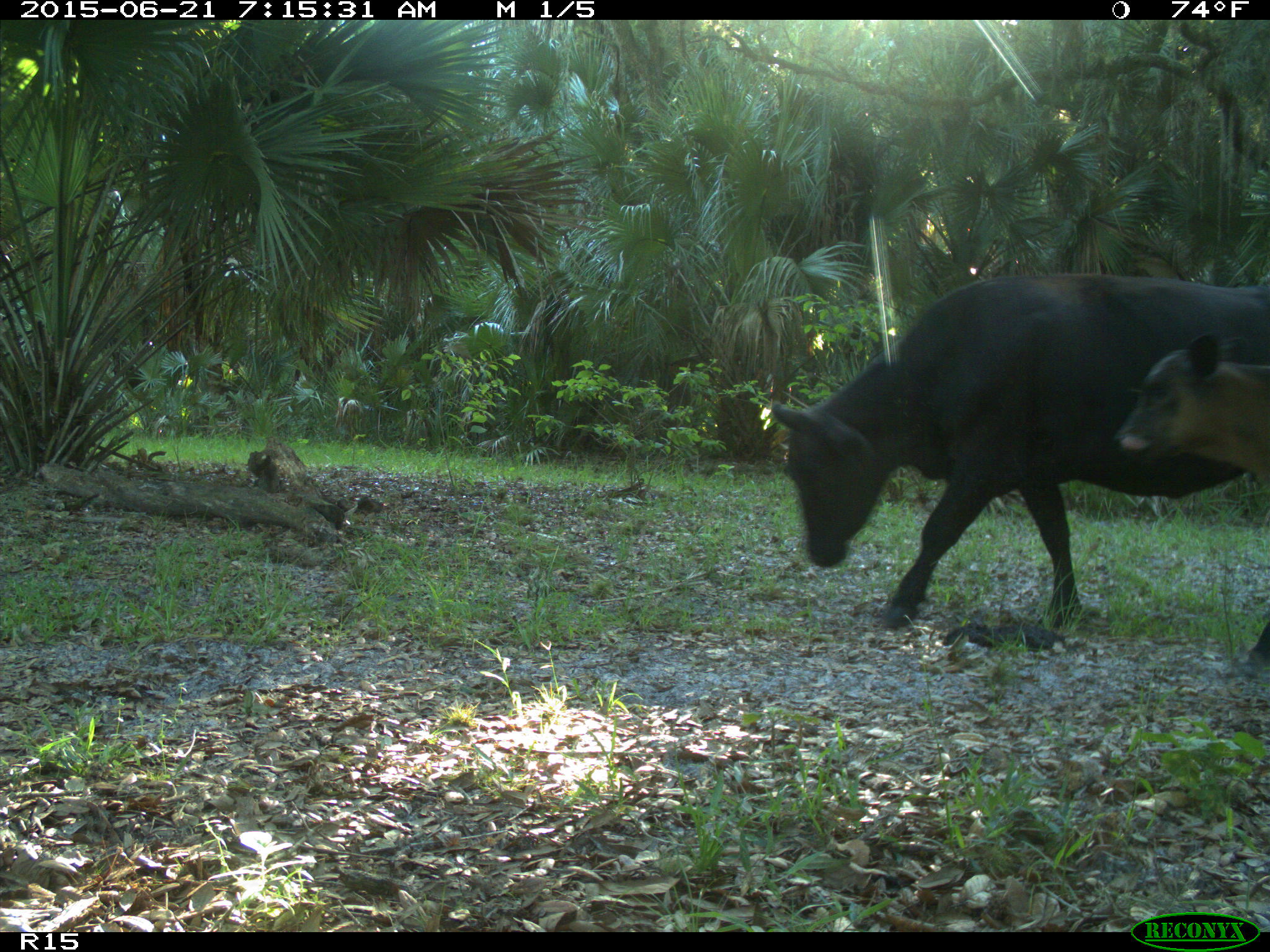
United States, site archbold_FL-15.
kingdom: Animalia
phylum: Chordata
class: Mammalia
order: Artiodactyla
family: Bovidae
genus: Bos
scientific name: Bos taurus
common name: domestic cow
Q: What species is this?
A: Bos taurus (domestic cow).